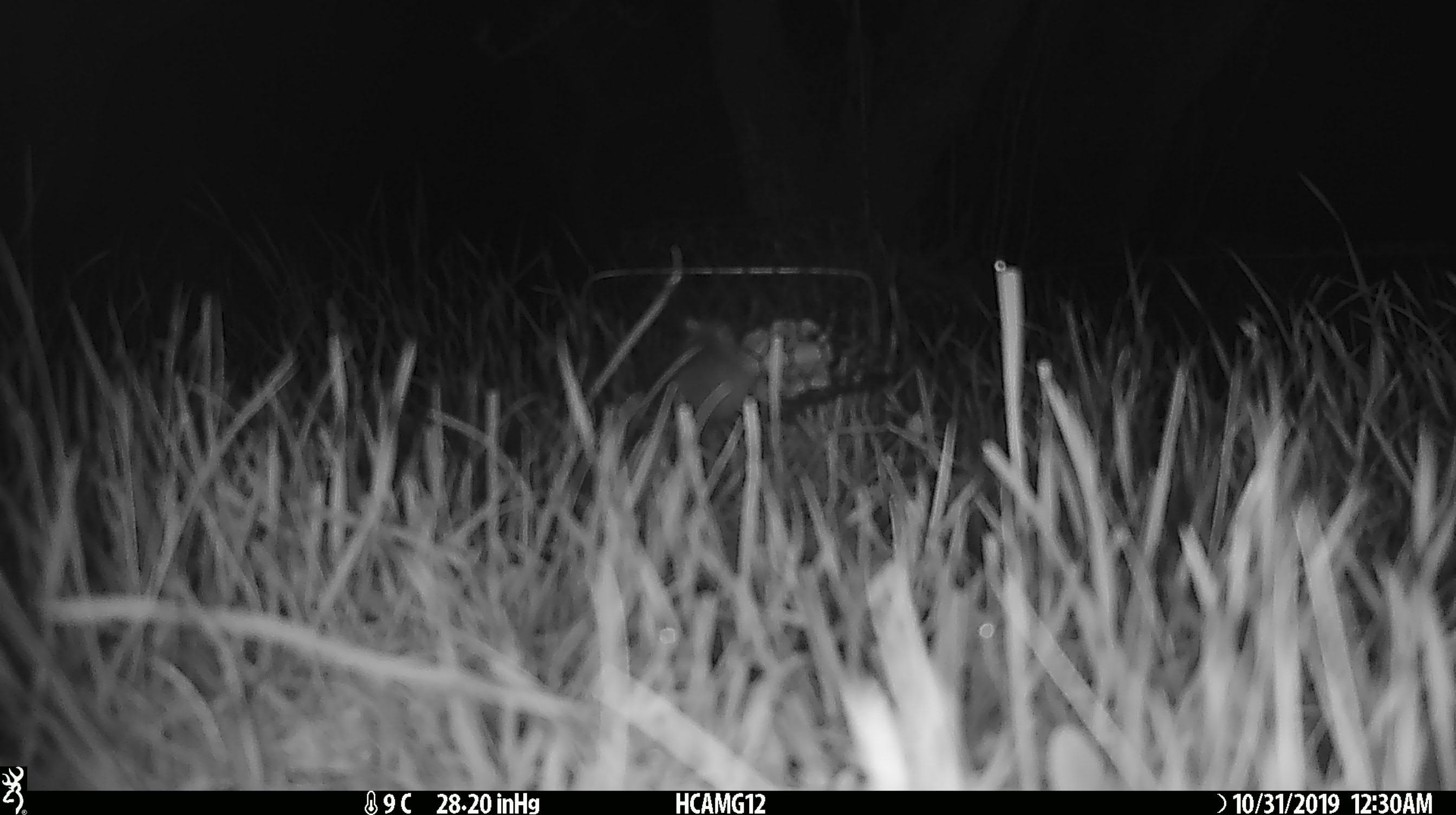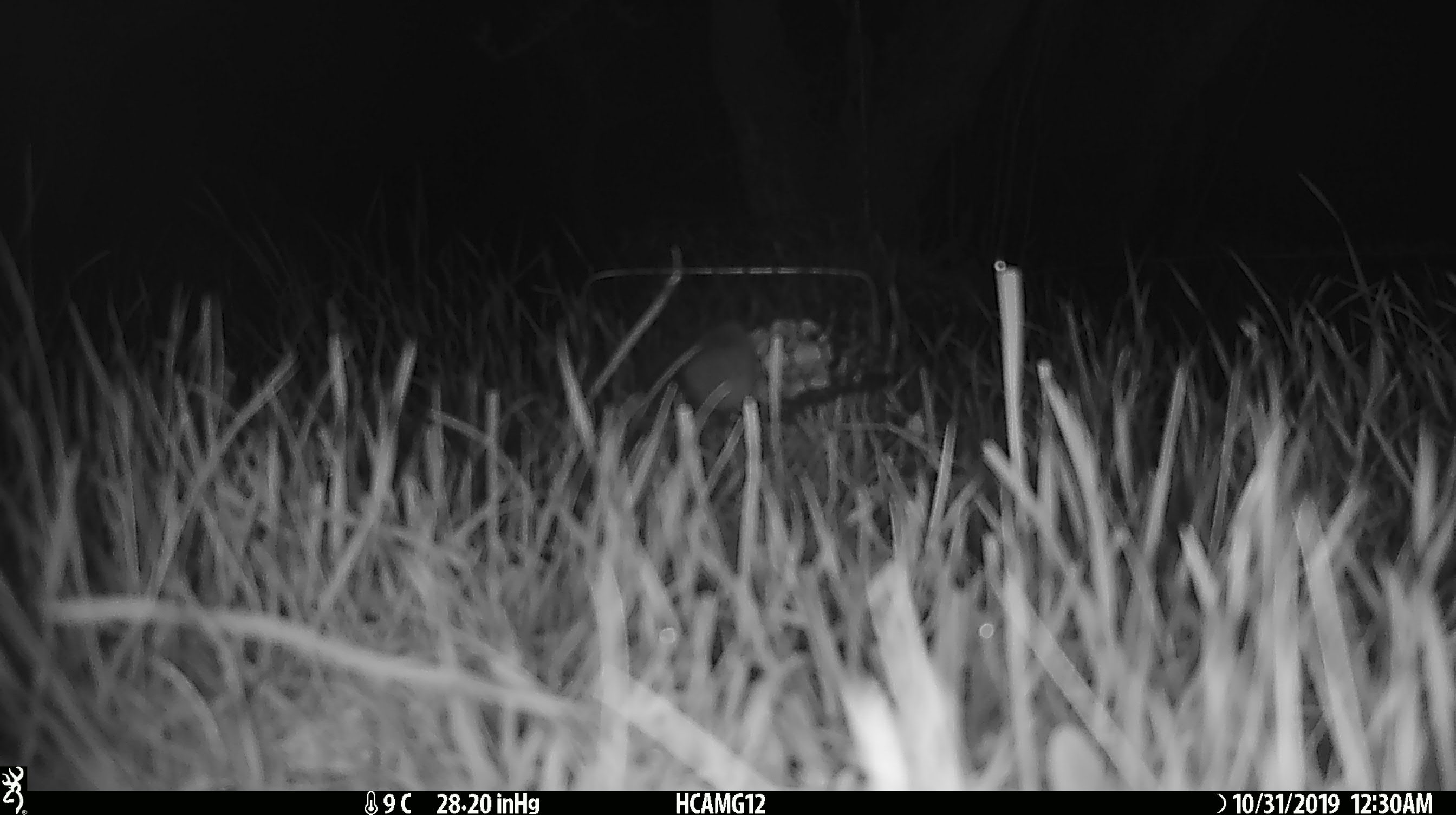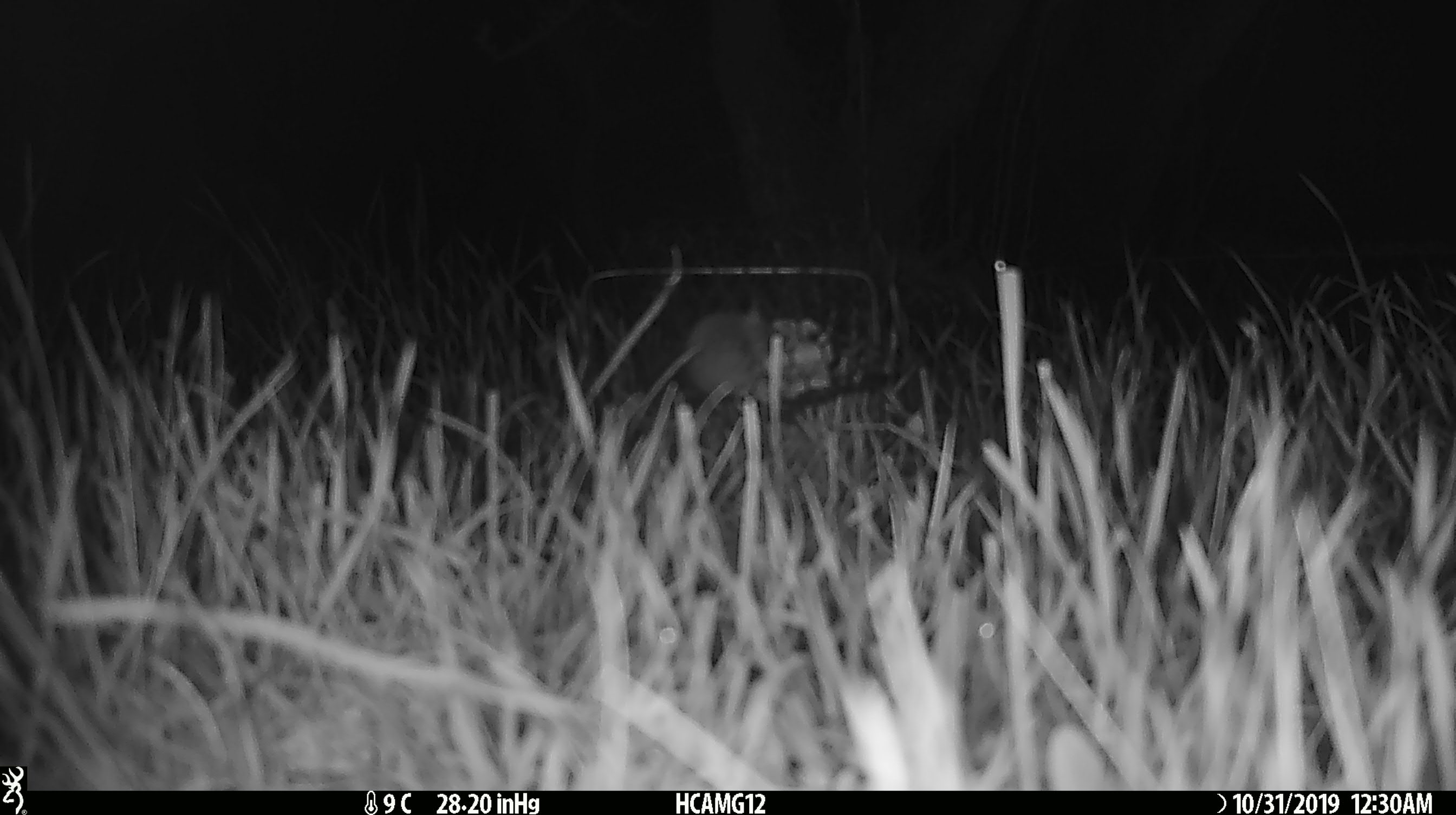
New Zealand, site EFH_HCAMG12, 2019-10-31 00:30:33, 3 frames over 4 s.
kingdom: Animalia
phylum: Chordata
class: Mammalia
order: Rodentia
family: Muridae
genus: Mus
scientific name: Mus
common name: mouse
Mouse (Mus).